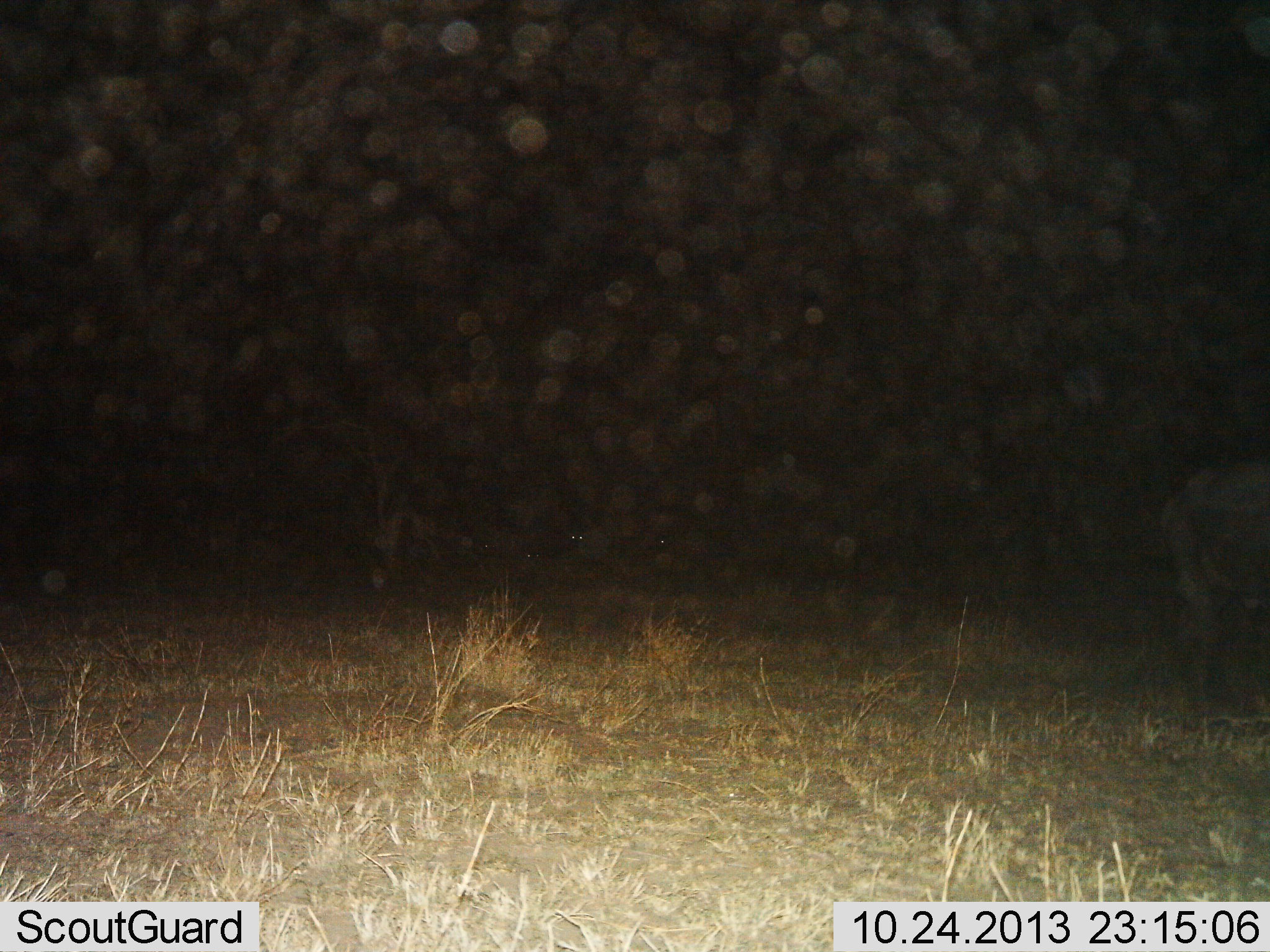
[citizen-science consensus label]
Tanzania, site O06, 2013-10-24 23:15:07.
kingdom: Animalia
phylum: Chordata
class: Mammalia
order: Artiodactyla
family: Bovidae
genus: Connochaetes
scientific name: Connochaetes taurinus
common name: blue wildebeest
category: wildebeest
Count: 3.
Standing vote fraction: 100%.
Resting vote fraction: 17%.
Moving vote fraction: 0%.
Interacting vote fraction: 0%.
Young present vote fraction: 0%.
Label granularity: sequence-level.